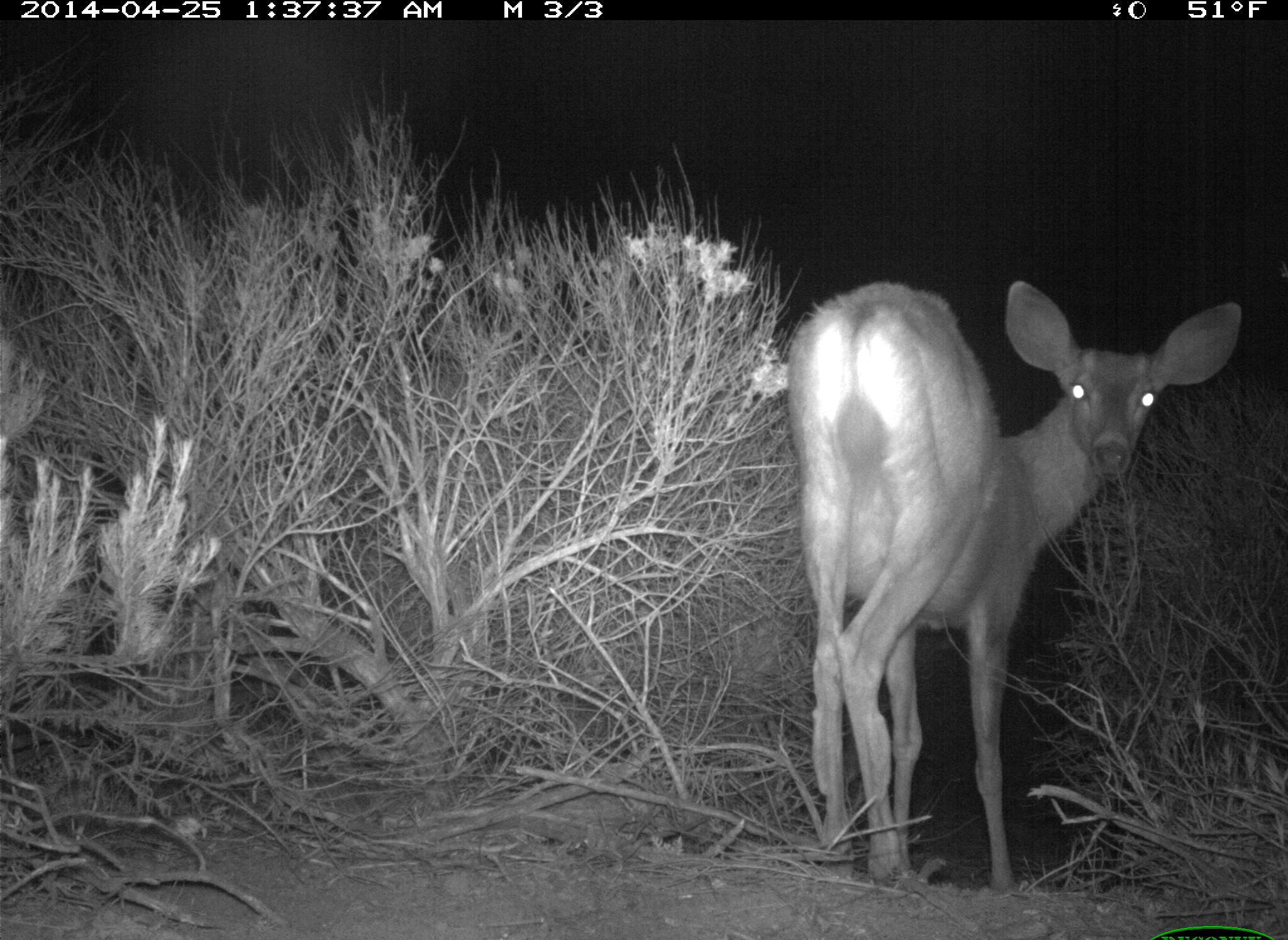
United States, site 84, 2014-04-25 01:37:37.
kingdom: Animalia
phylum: Chordata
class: Mammalia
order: Artiodactyla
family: Cervidae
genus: Odocoileus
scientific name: Odocoileus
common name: deer